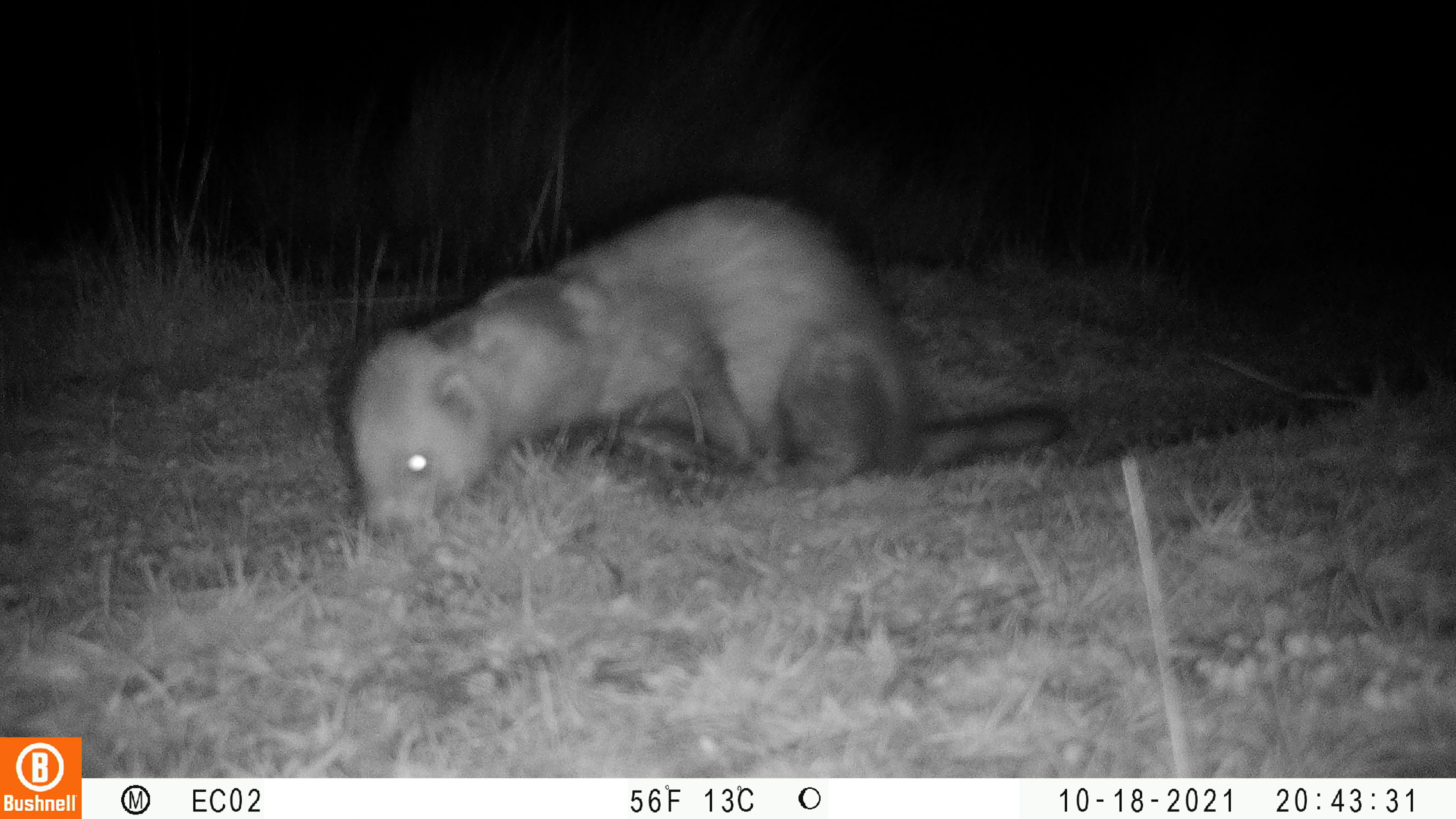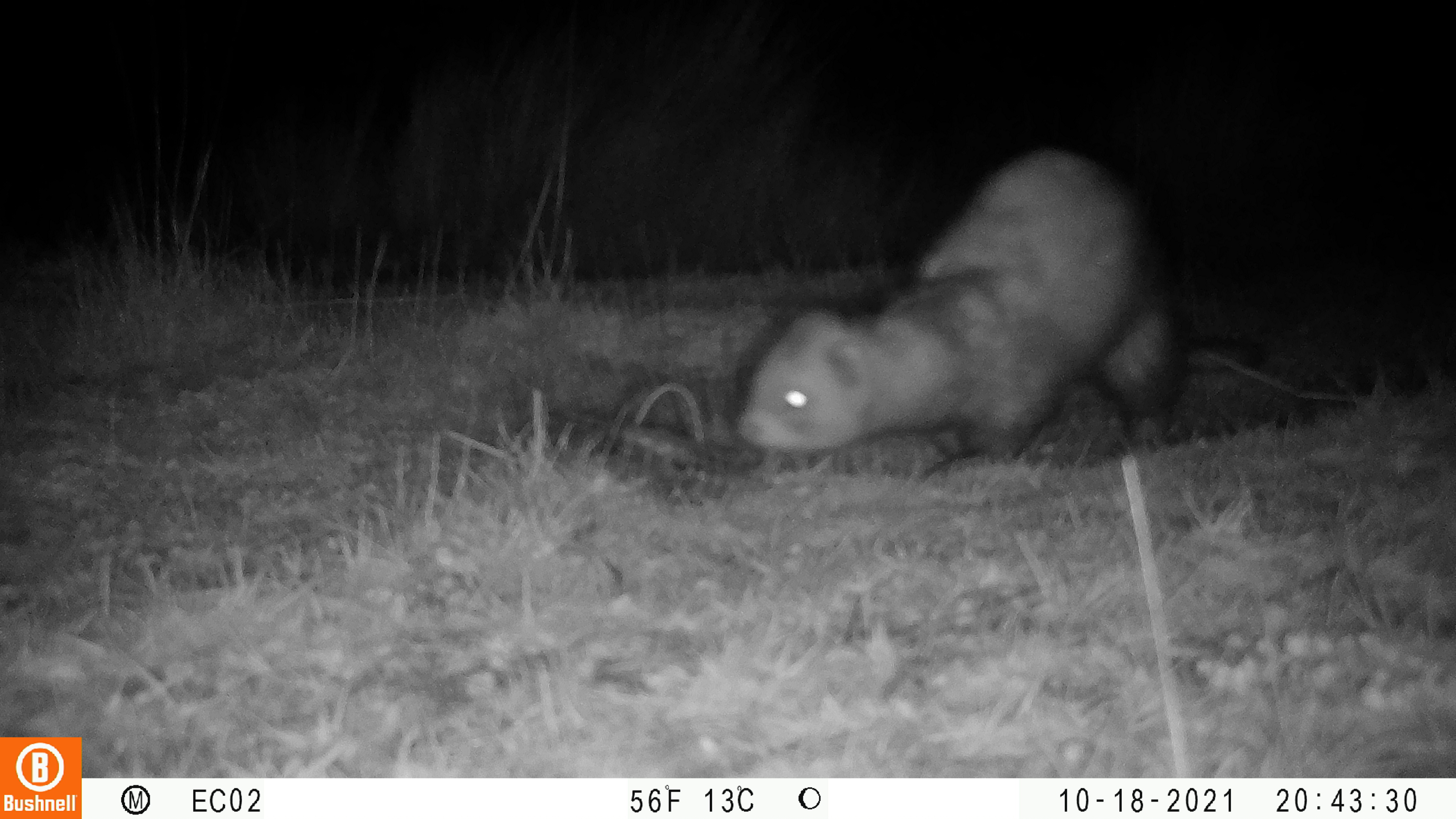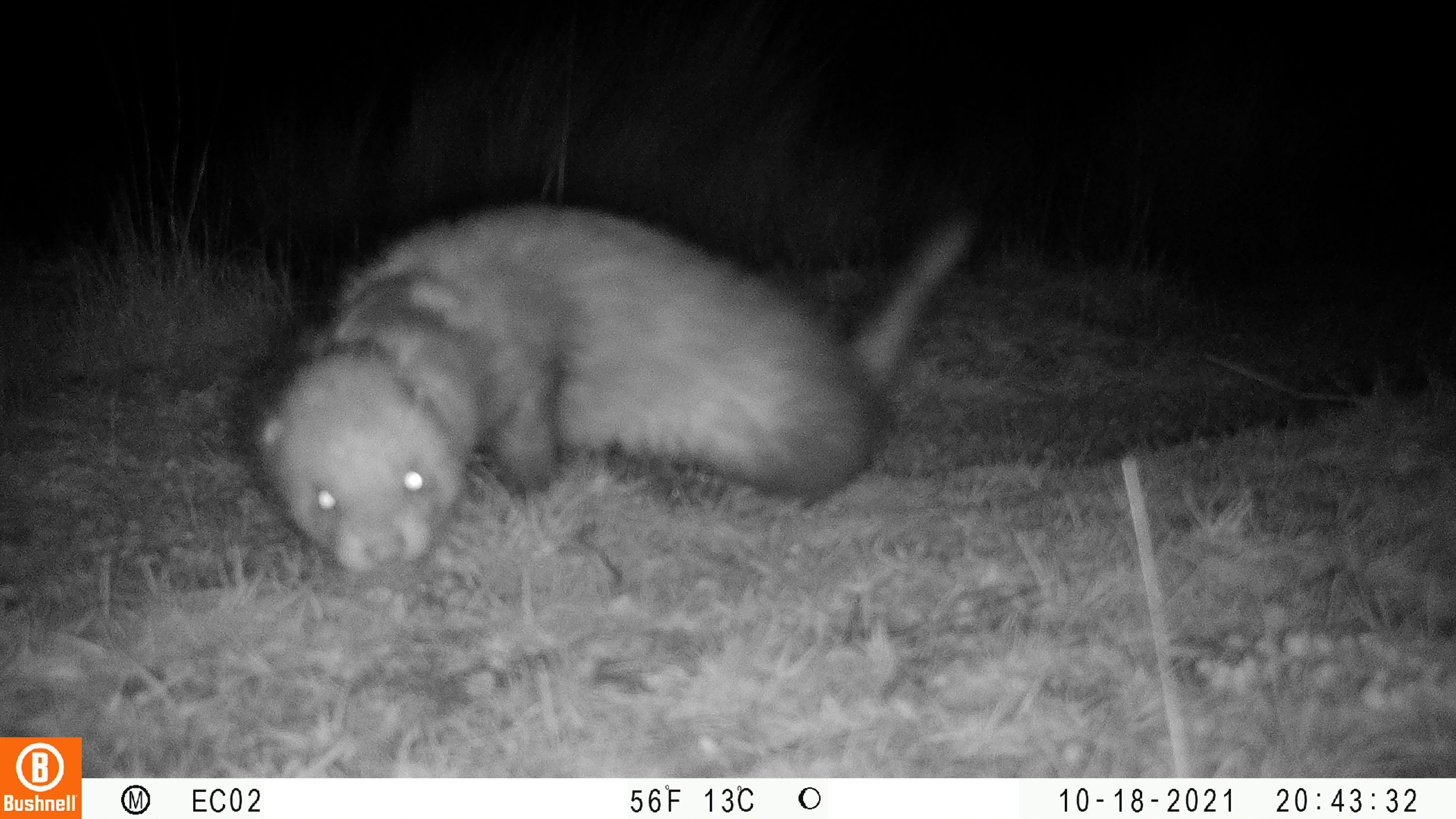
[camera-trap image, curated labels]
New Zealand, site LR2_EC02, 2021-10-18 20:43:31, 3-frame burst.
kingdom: Animalia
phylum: Chordata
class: Mammalia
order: Carnivora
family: Mustelidae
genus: Mustela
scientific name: Mustela furo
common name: ferret